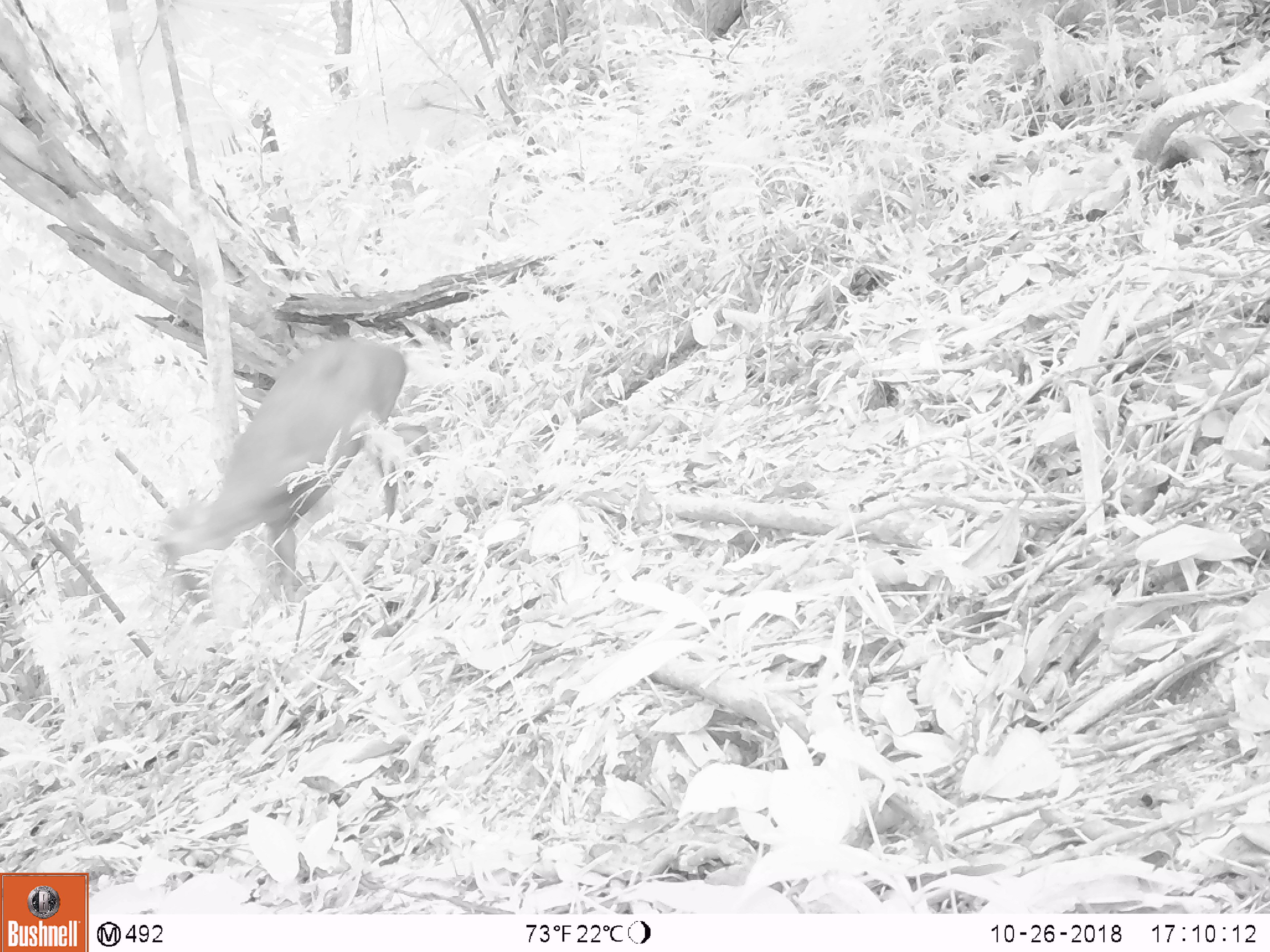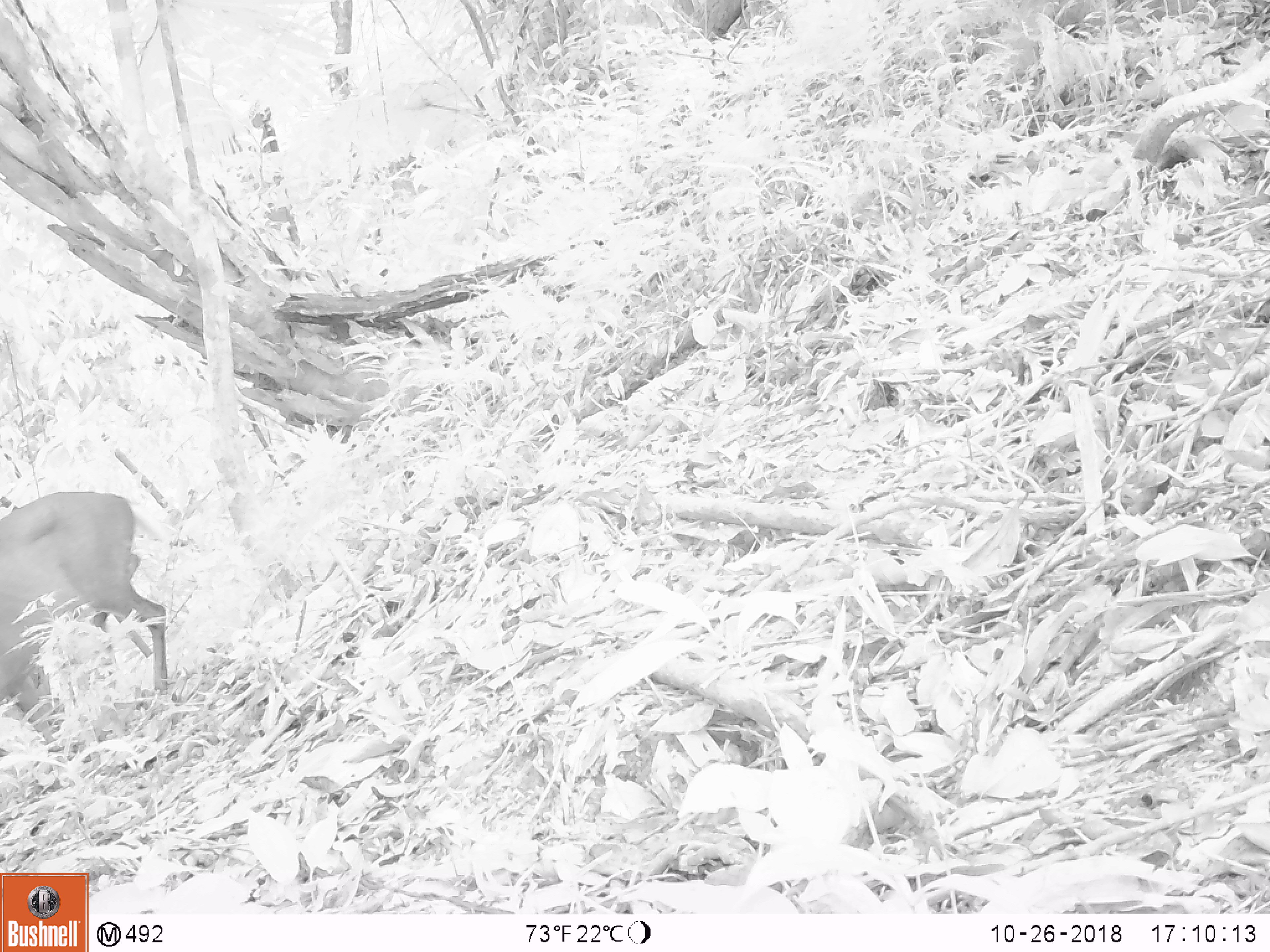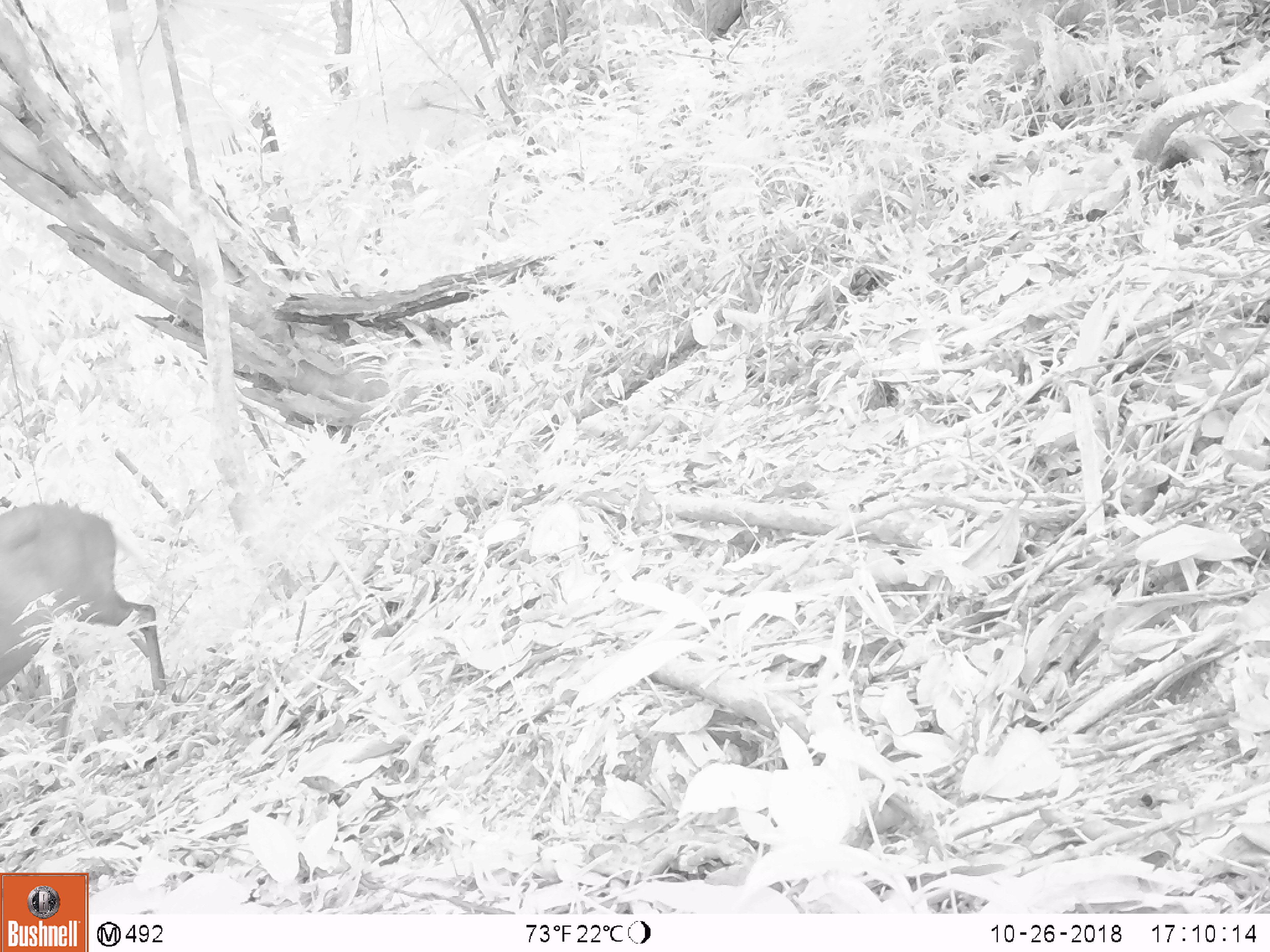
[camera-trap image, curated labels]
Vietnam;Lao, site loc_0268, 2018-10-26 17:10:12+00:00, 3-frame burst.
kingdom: Animalia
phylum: Chordata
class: Mammalia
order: Artiodactyla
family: Cervidae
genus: Muntiacus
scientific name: Muntiacus vuquangensis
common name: large-antlered muntjac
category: large antlered muntjac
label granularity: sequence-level